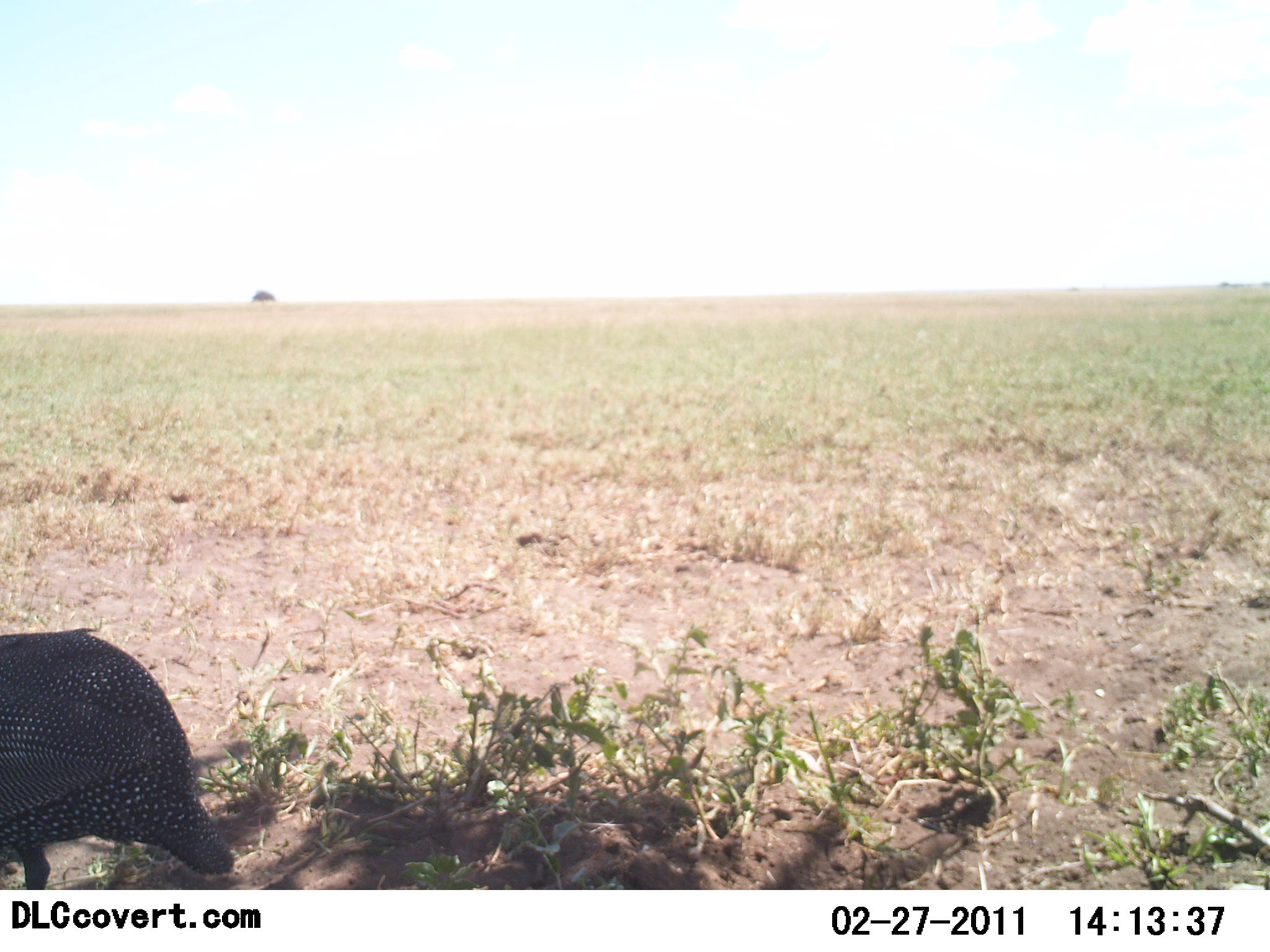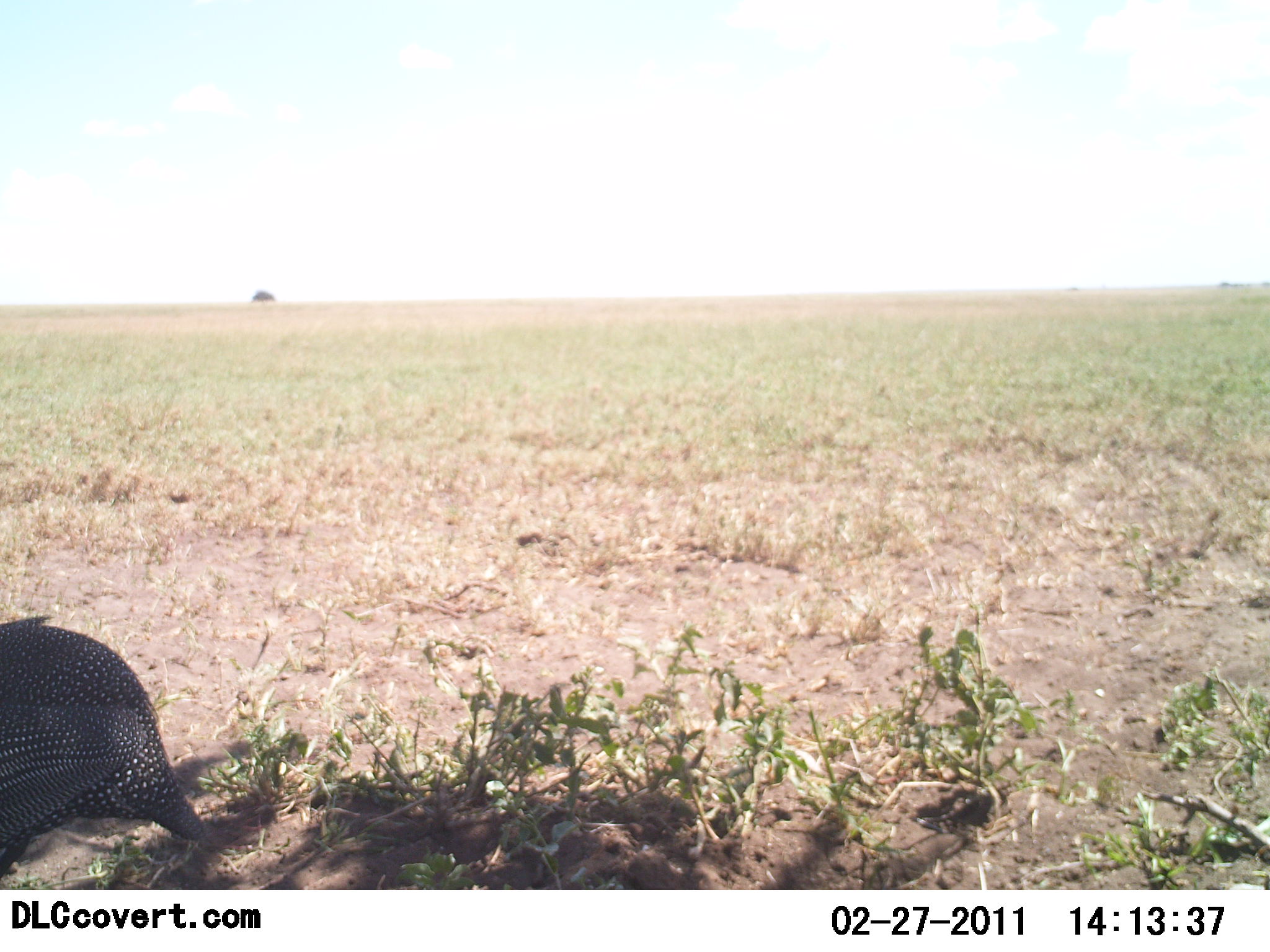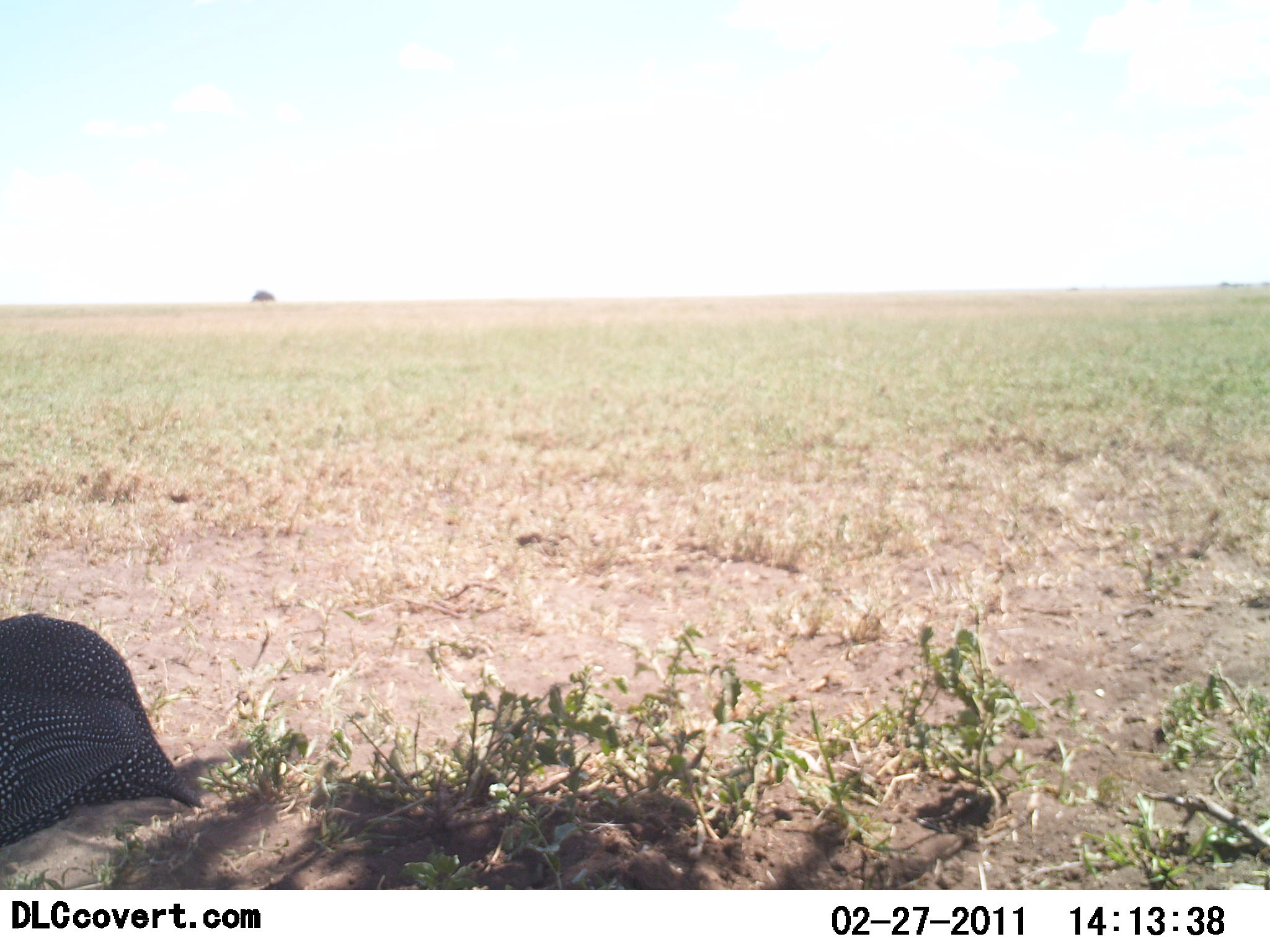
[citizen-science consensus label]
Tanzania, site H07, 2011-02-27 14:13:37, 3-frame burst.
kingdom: Animalia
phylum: Chordata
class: Aves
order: Galliformes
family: Numididae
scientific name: Numididae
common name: guinea fowl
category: guineafowl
Guineafowl (guinea fowl) (Numididae), count 1. Behavior (volunteer vote fractions): standing 45%, resting 18%, moving 36%, interacting 9%. Young present (vote fraction): 0%. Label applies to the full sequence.